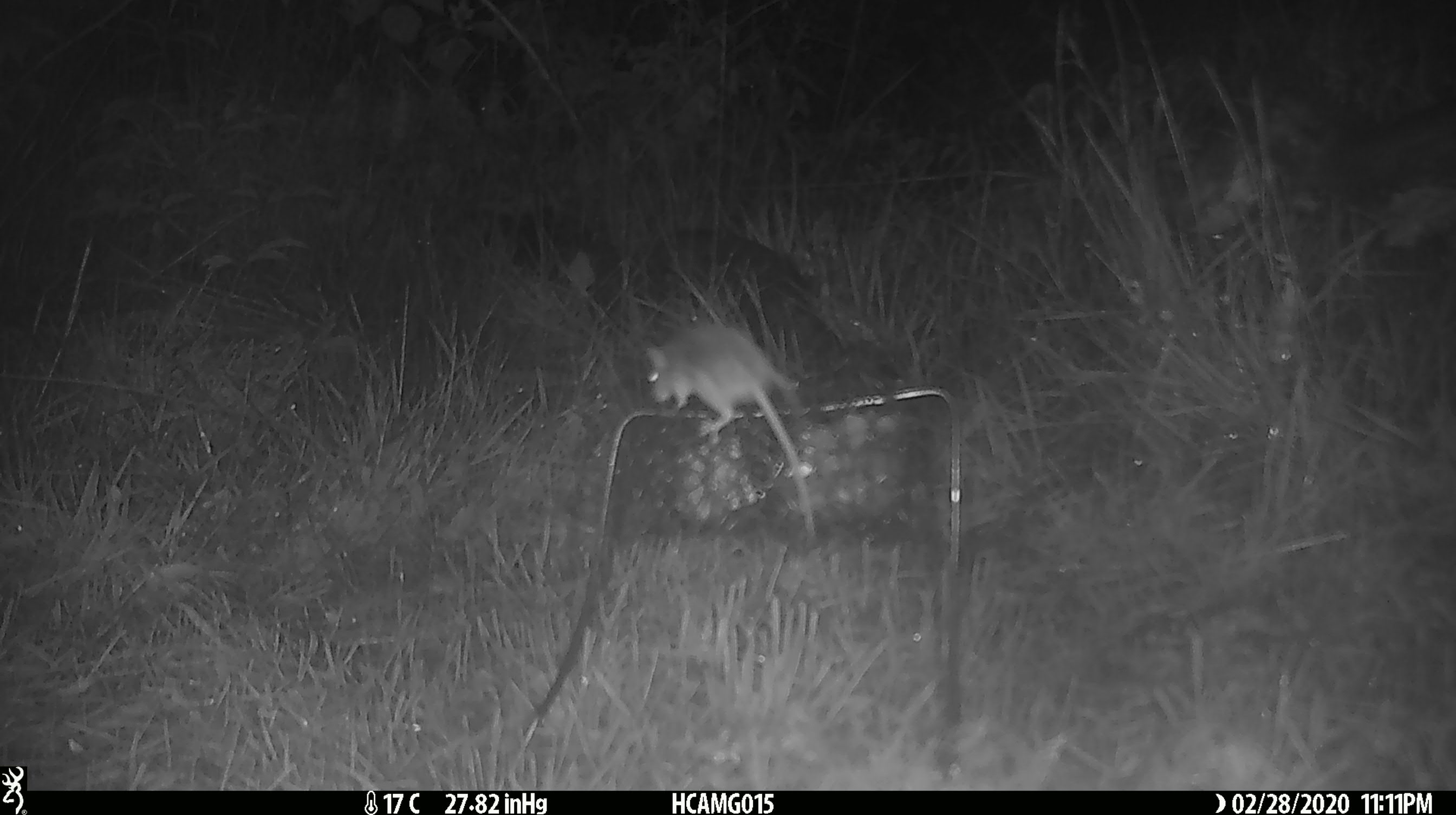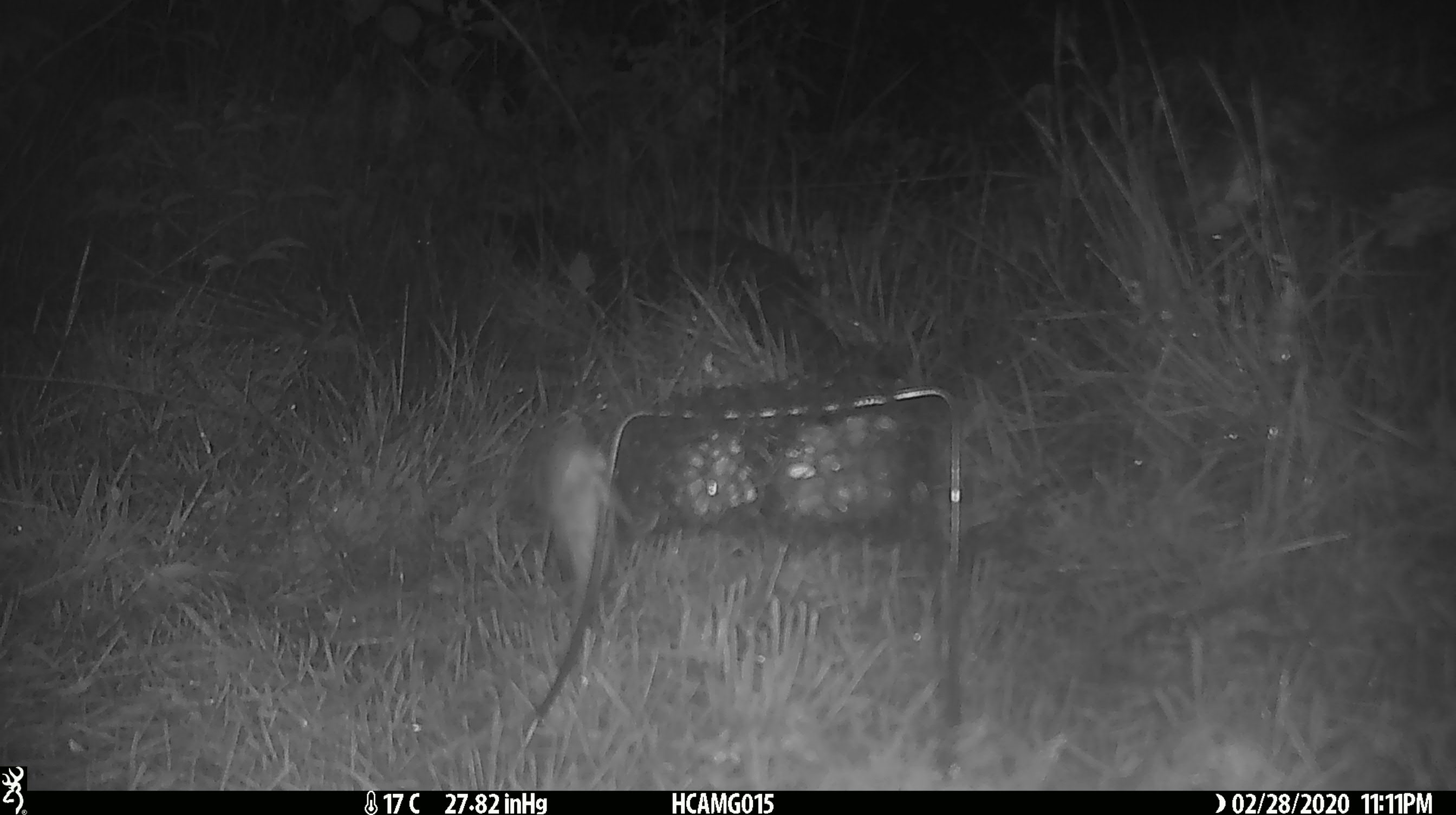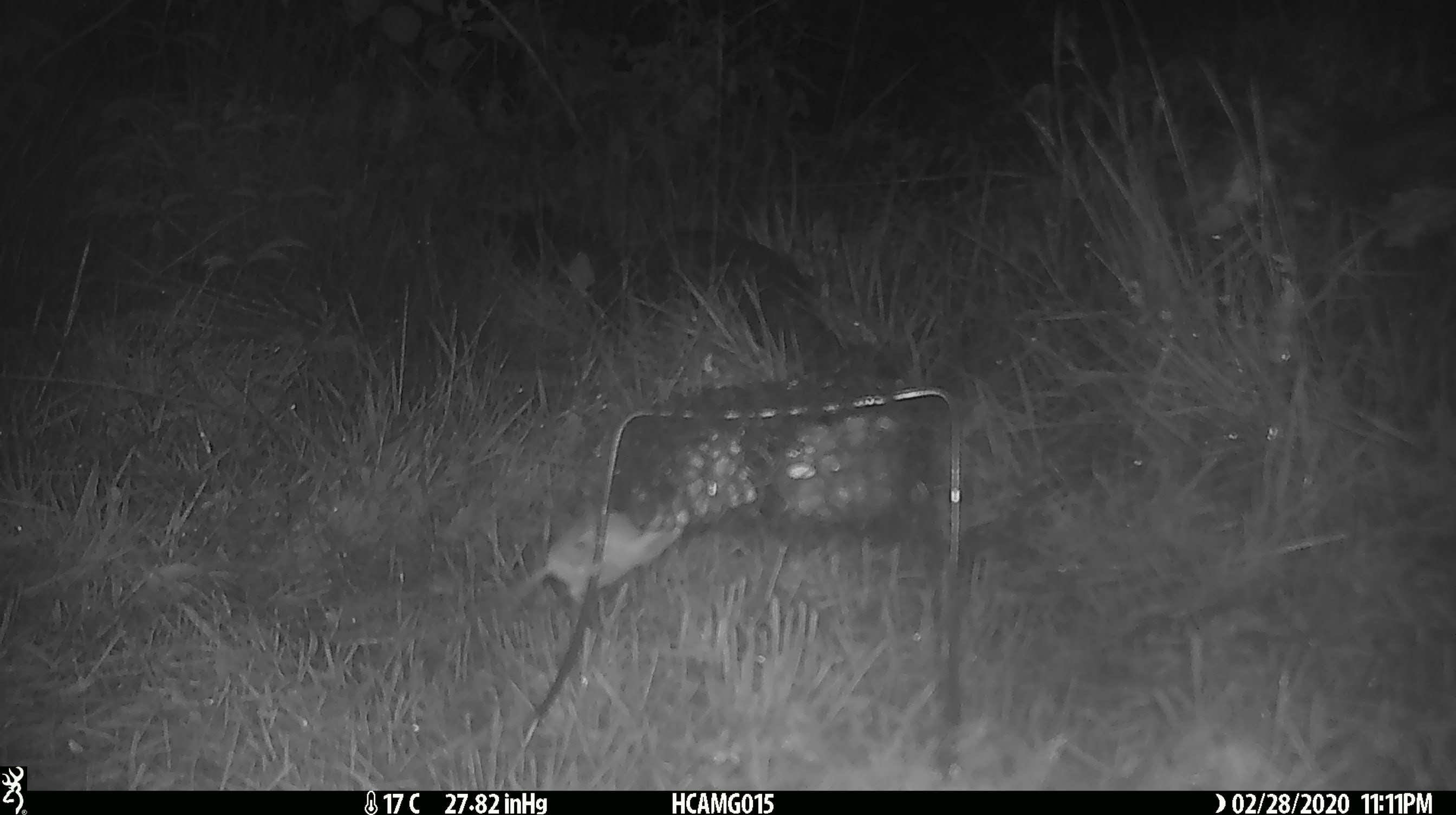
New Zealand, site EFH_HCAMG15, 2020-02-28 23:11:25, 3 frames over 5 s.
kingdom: Animalia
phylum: Chordata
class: Mammalia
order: Rodentia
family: Muridae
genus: Mus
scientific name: Mus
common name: mouse